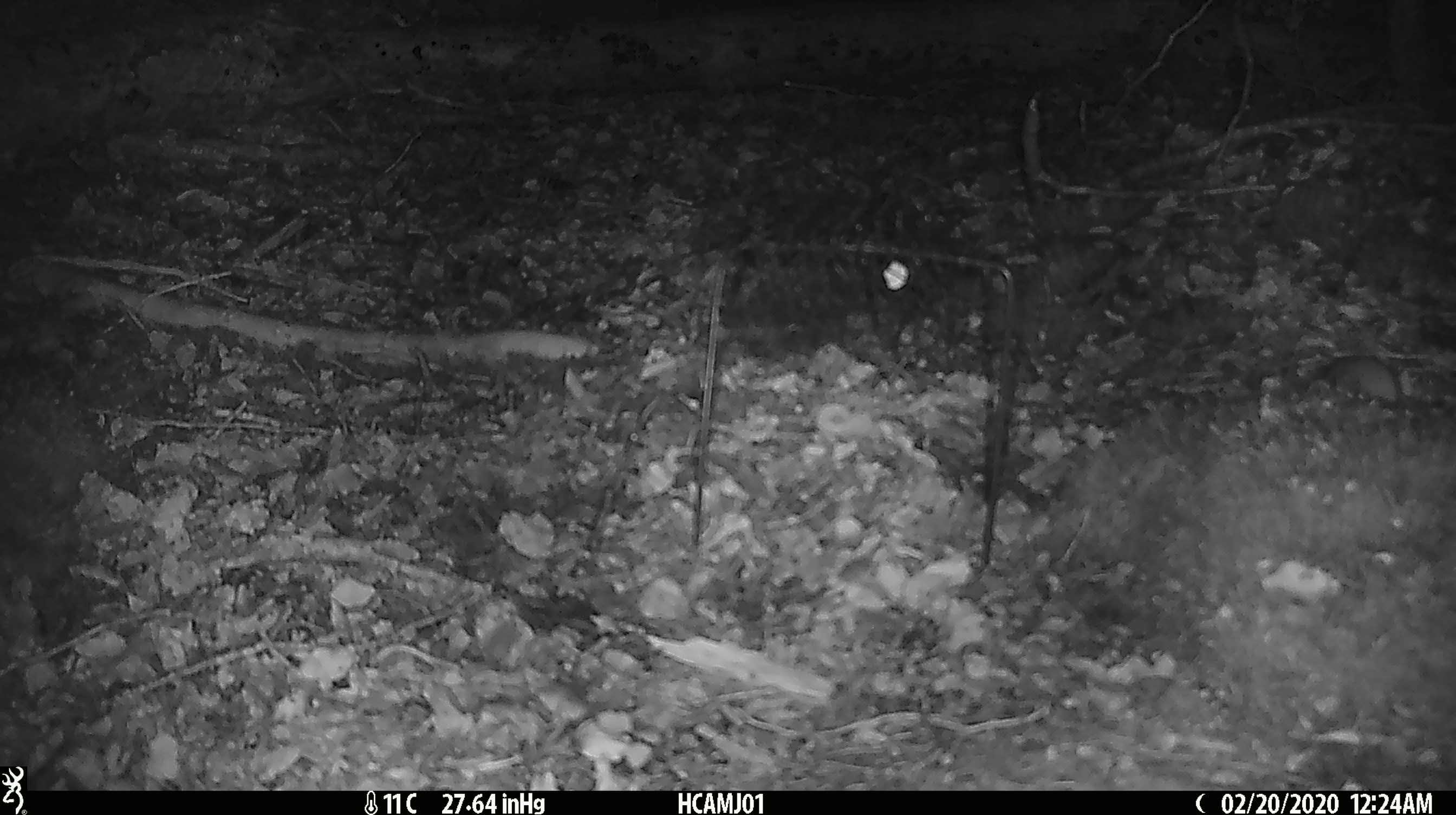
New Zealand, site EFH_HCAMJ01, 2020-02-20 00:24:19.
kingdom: Animalia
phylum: Chordata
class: Mammalia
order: Rodentia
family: Muridae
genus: Mus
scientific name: Mus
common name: mouse